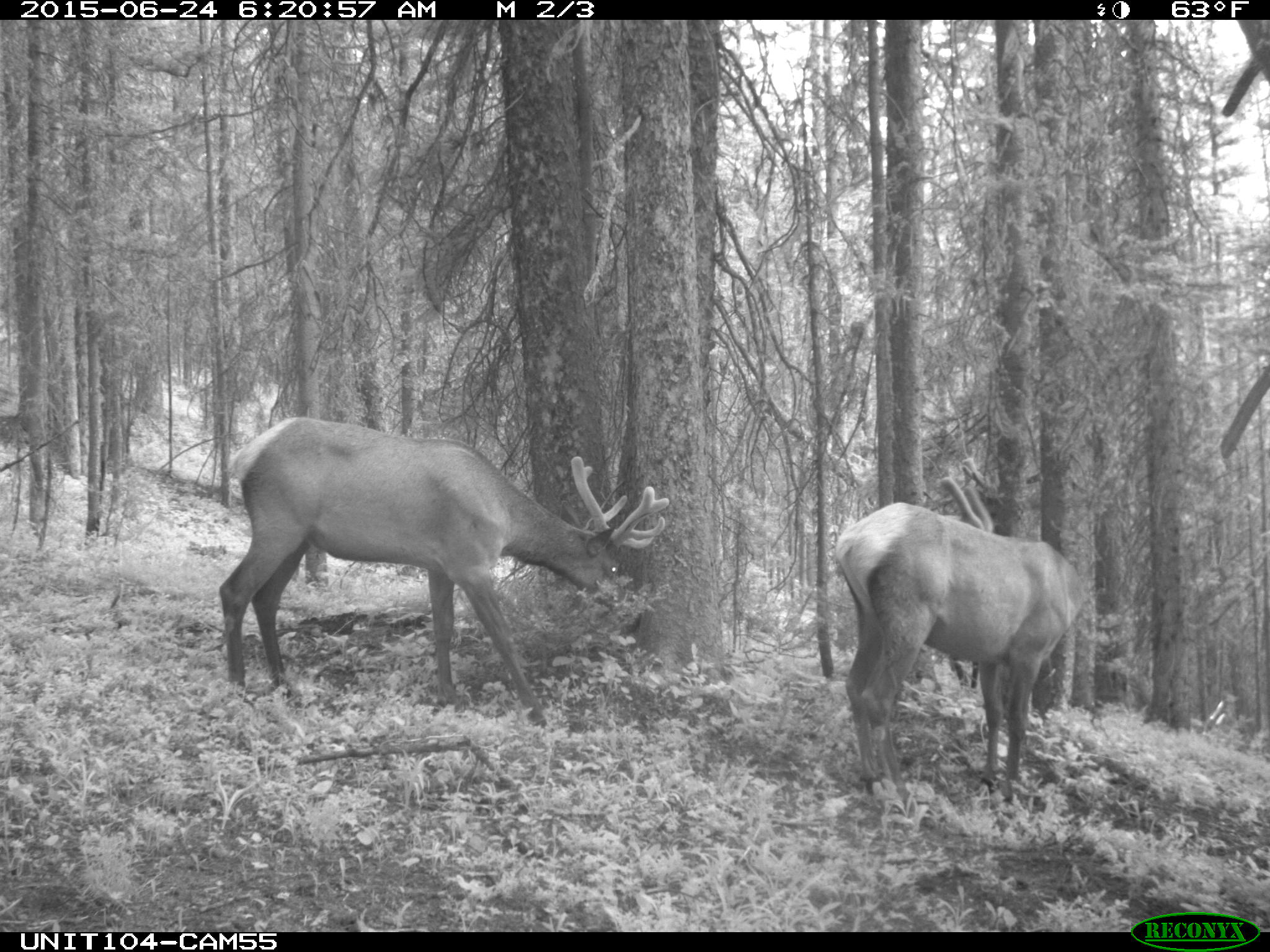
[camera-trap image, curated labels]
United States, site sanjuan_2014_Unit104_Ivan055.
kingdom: Animalia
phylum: Chordata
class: Mammalia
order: Artiodactyla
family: Cervidae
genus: Cervus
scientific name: Cervus elaphus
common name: red deer